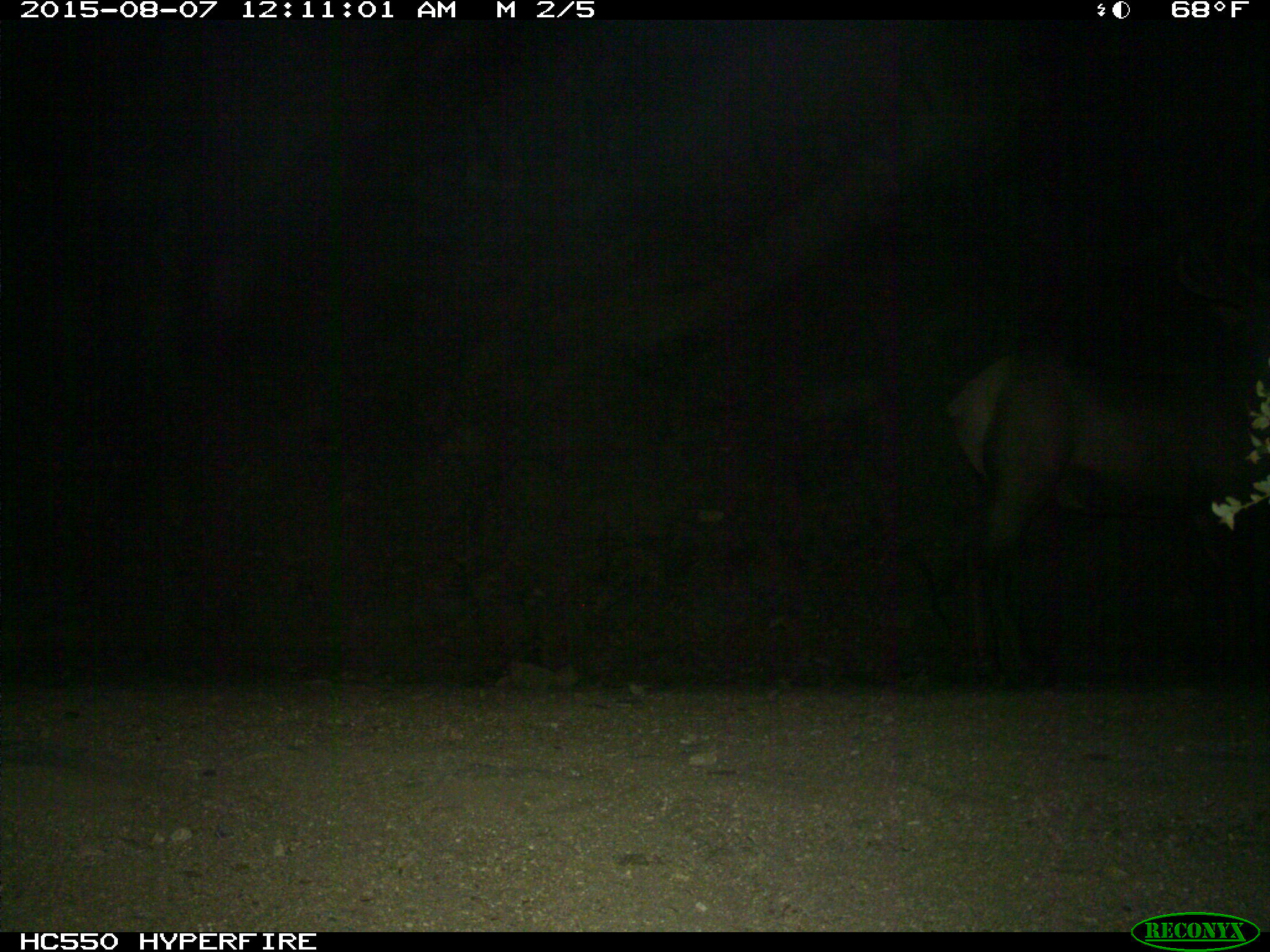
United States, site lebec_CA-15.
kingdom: Animalia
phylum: Chordata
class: Mammalia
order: Artiodactyla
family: Cervidae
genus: Cervus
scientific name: Cervus canadensis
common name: elk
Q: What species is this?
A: Cervus canadensis (elk).